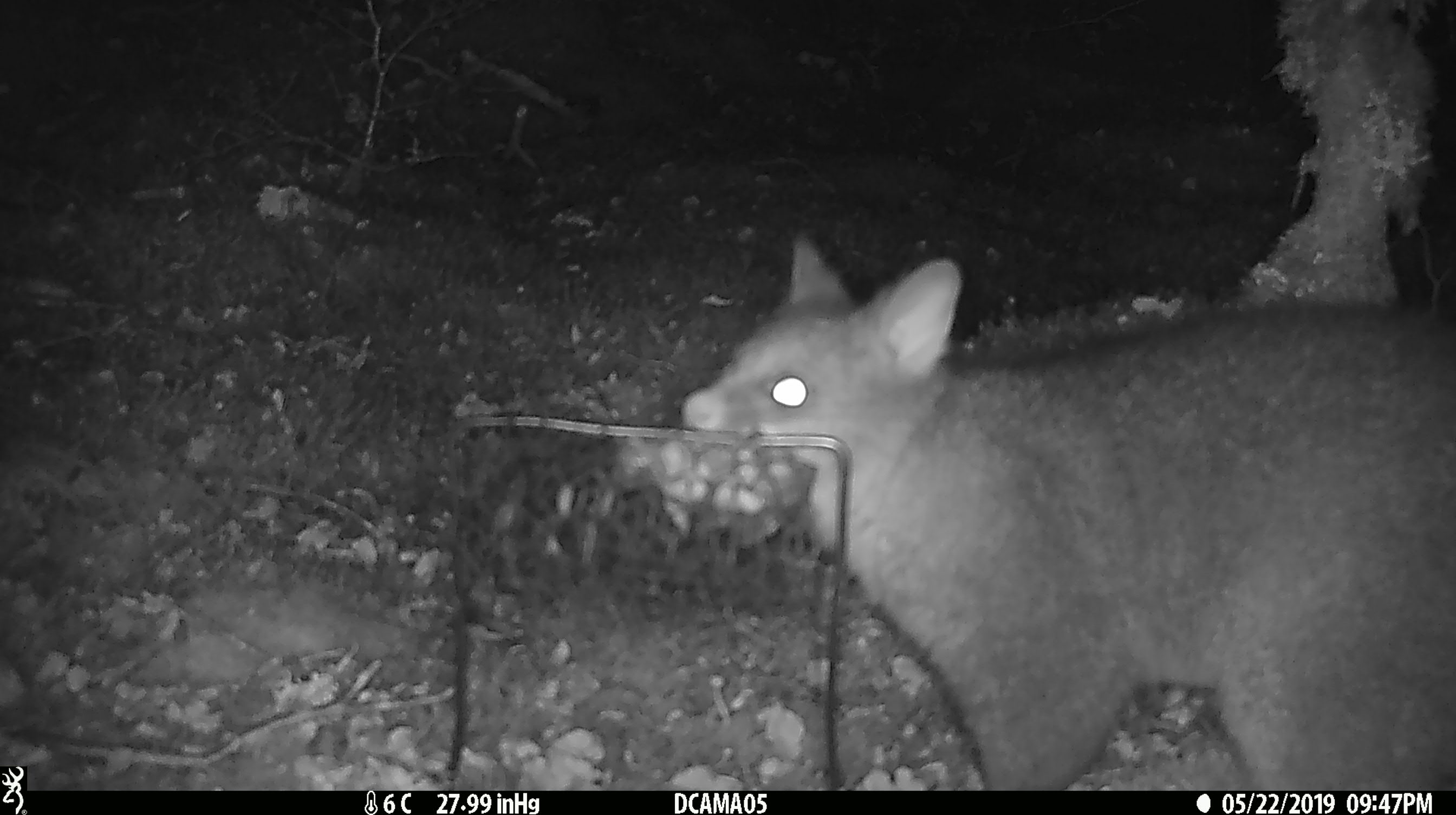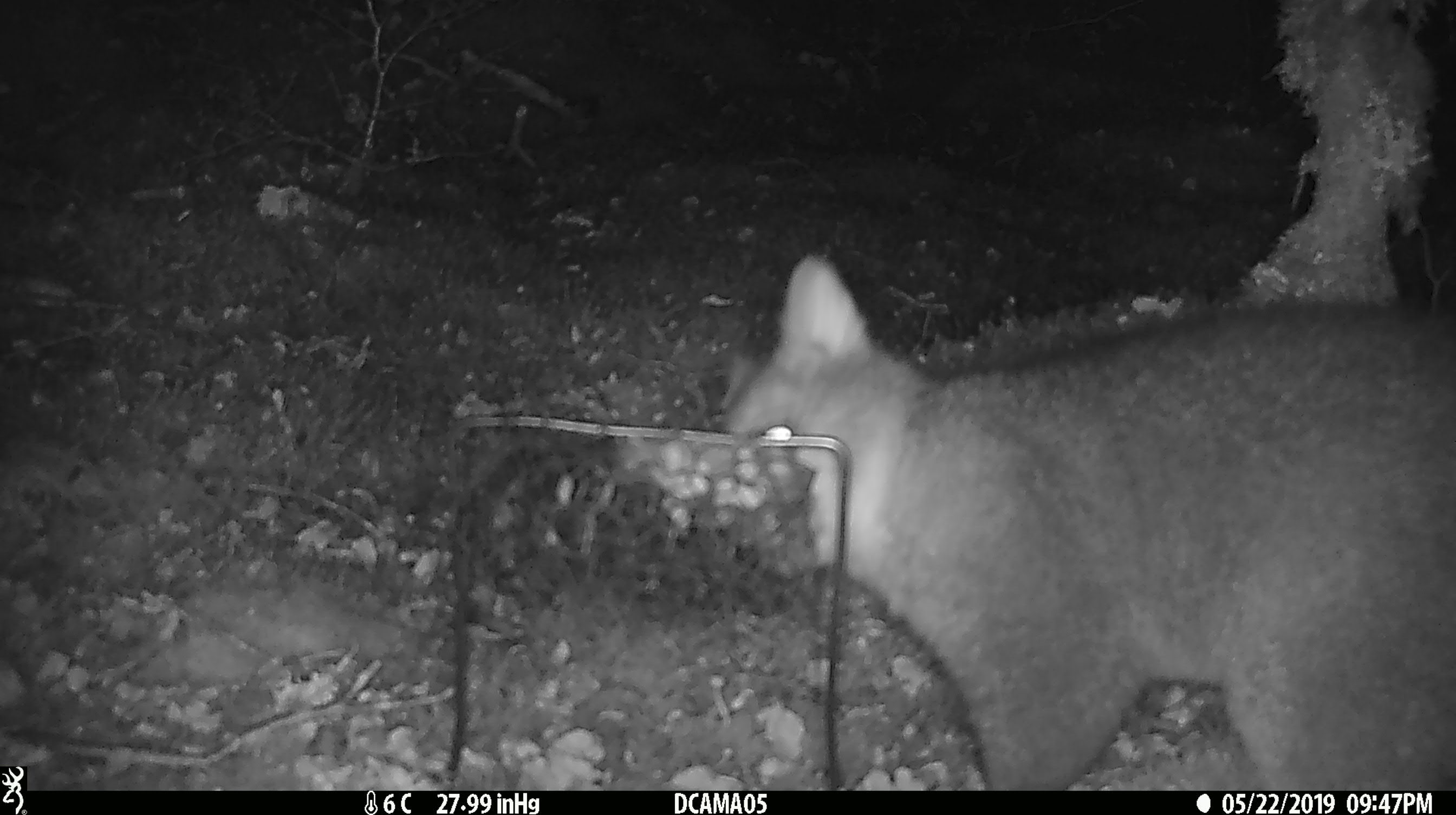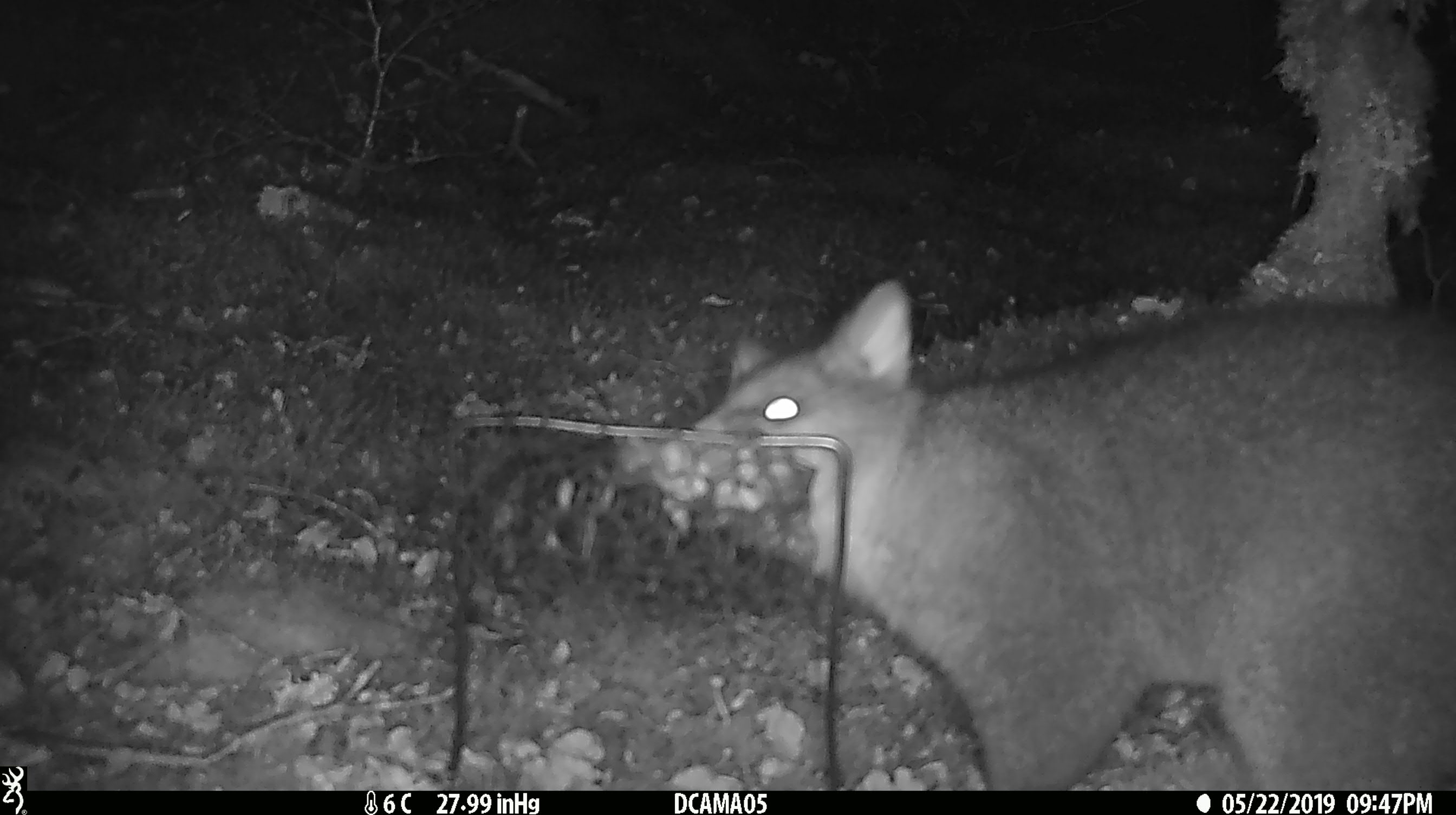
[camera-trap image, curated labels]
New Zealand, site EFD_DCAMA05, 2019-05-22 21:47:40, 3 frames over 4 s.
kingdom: Animalia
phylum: Chordata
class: Mammalia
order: Diprotodontia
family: Phalangeridae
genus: Trichosurus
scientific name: Trichosurus vulpecula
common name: common brushtail possum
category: possum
Possum (common brushtail possum) (Trichosurus vulpecula).